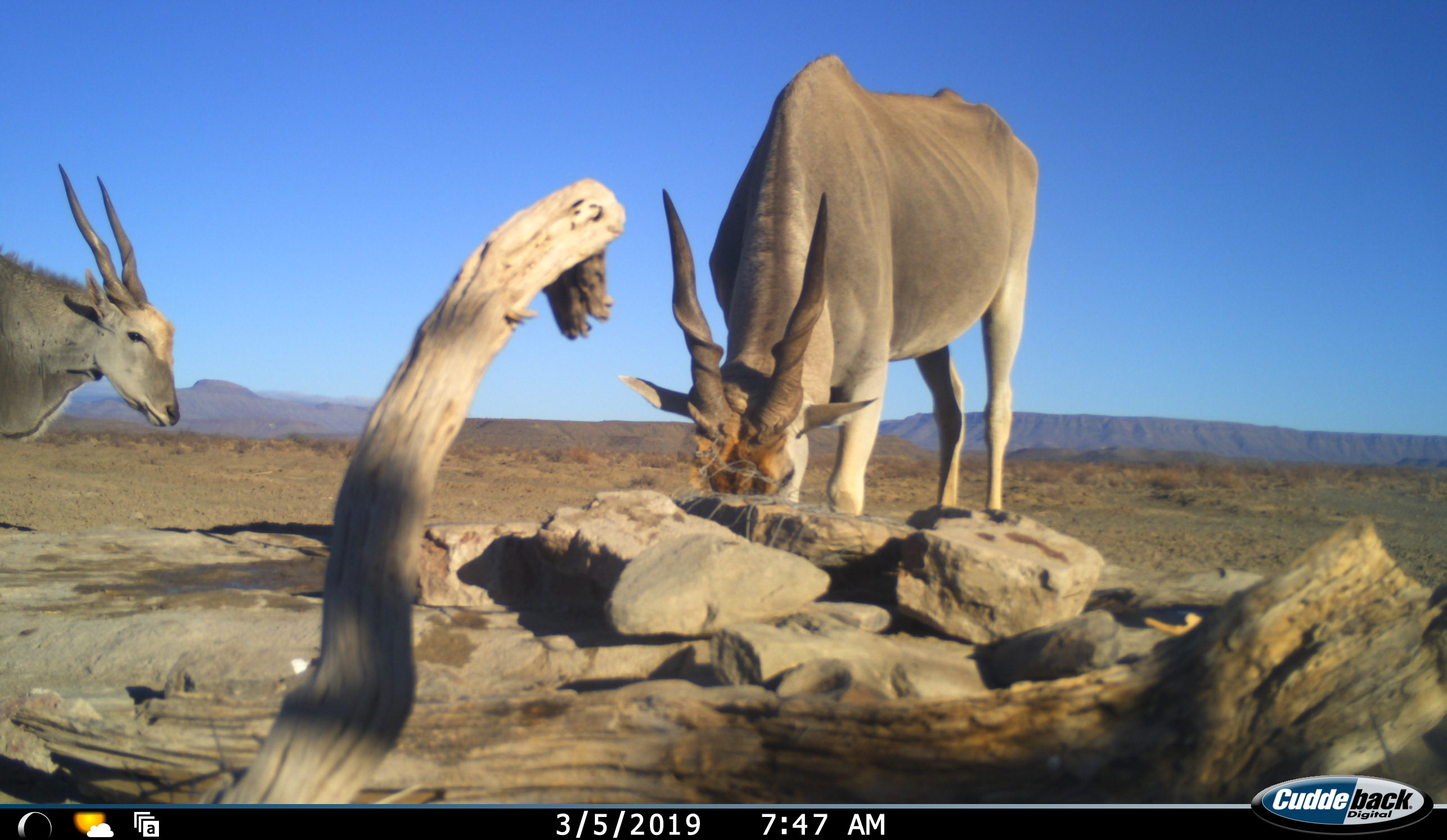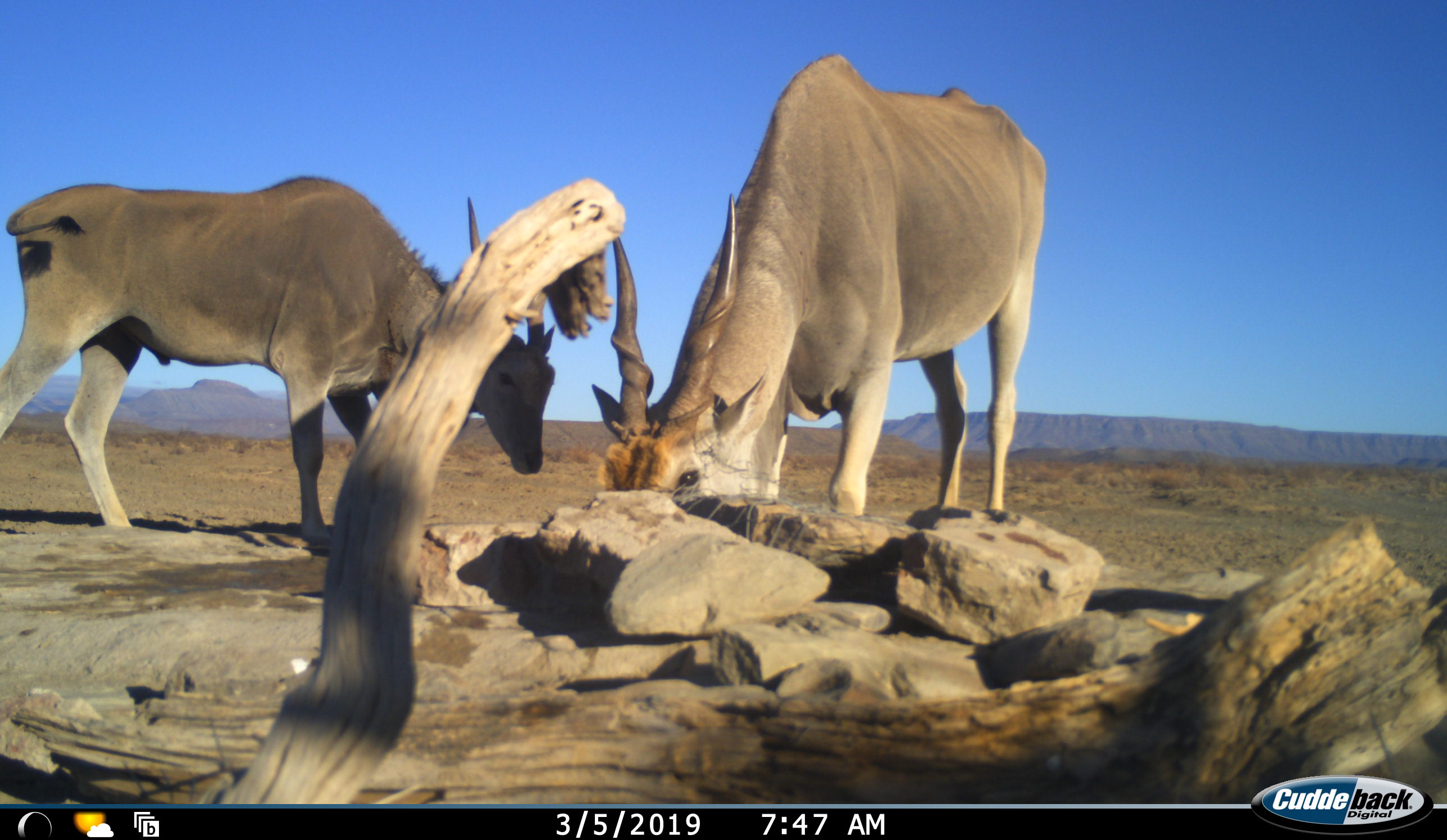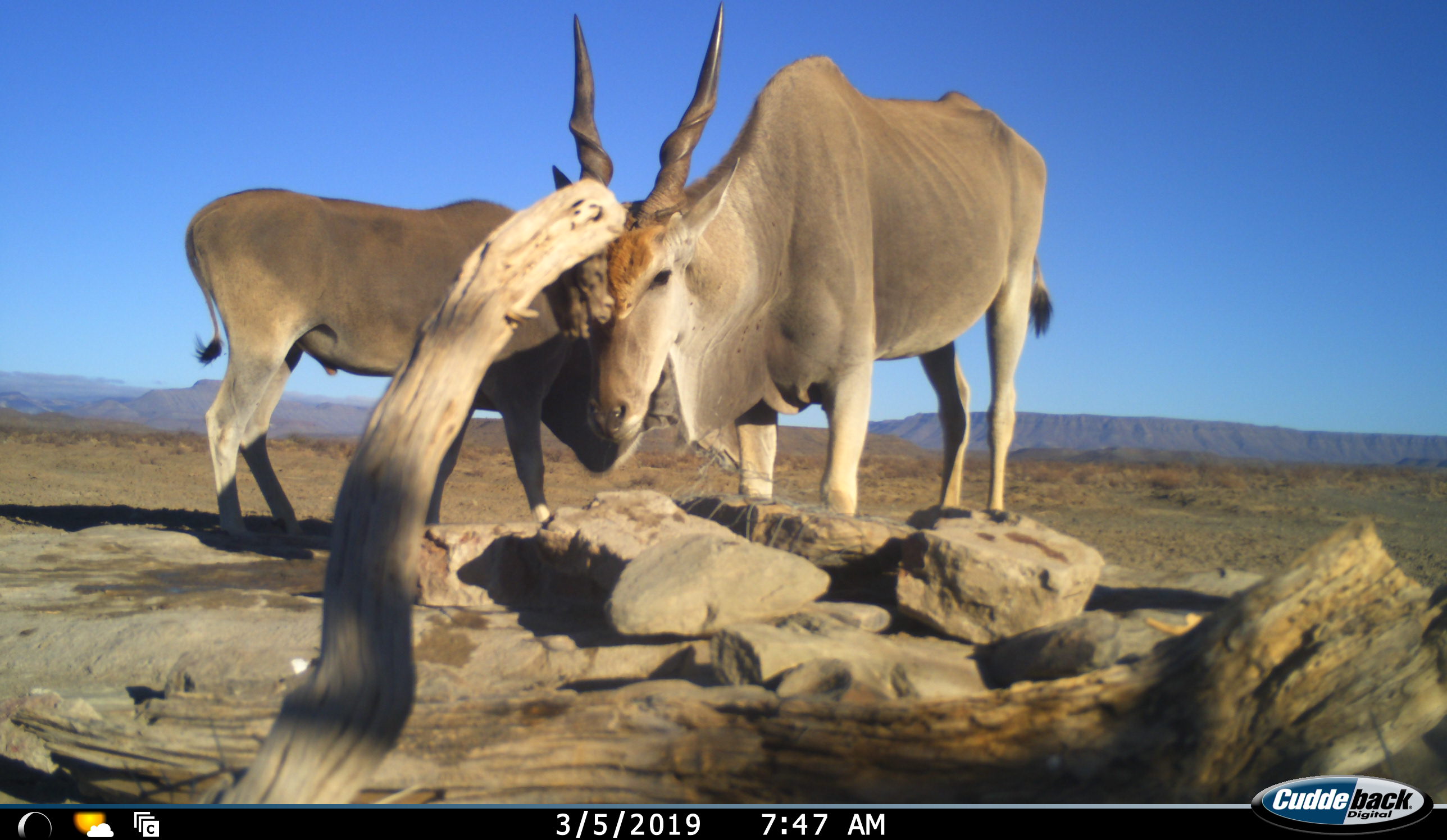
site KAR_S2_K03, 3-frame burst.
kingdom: Animalia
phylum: Chordata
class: Mammalia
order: Artiodactyla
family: Bovidae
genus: Tragelaphus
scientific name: Tragelaphus oryx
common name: eland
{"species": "eland (Tragelaphus oryx)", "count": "2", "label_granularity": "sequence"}